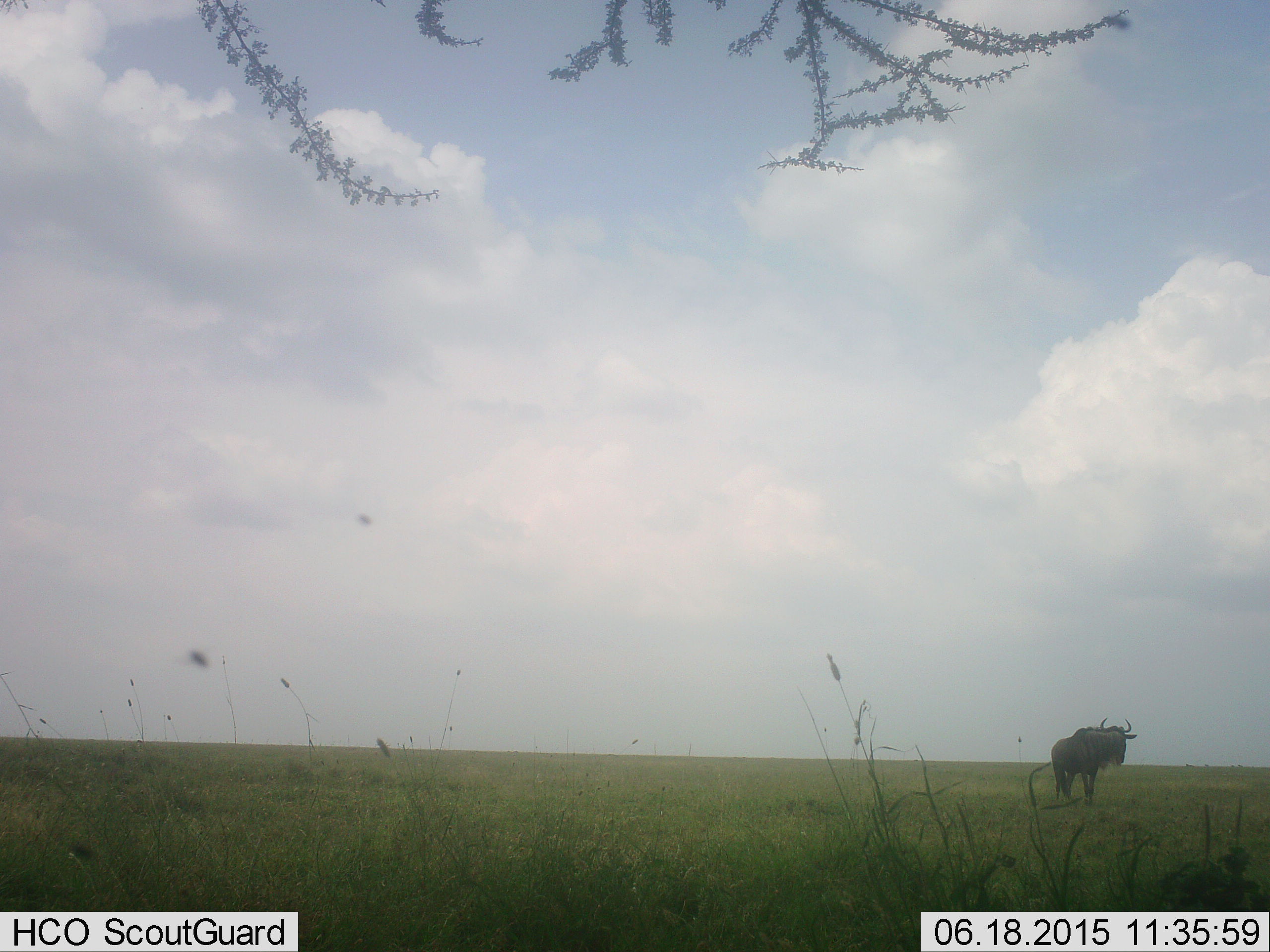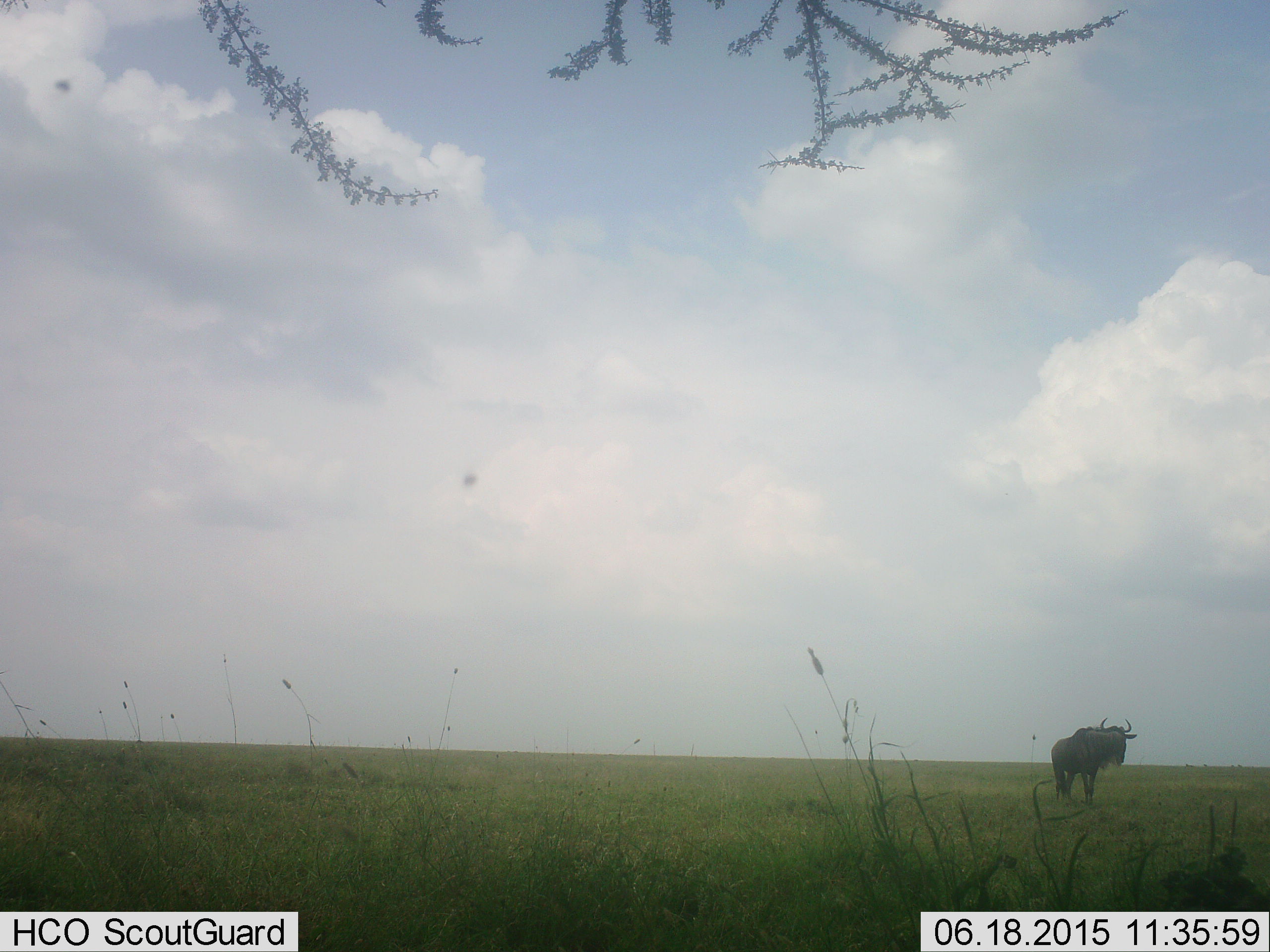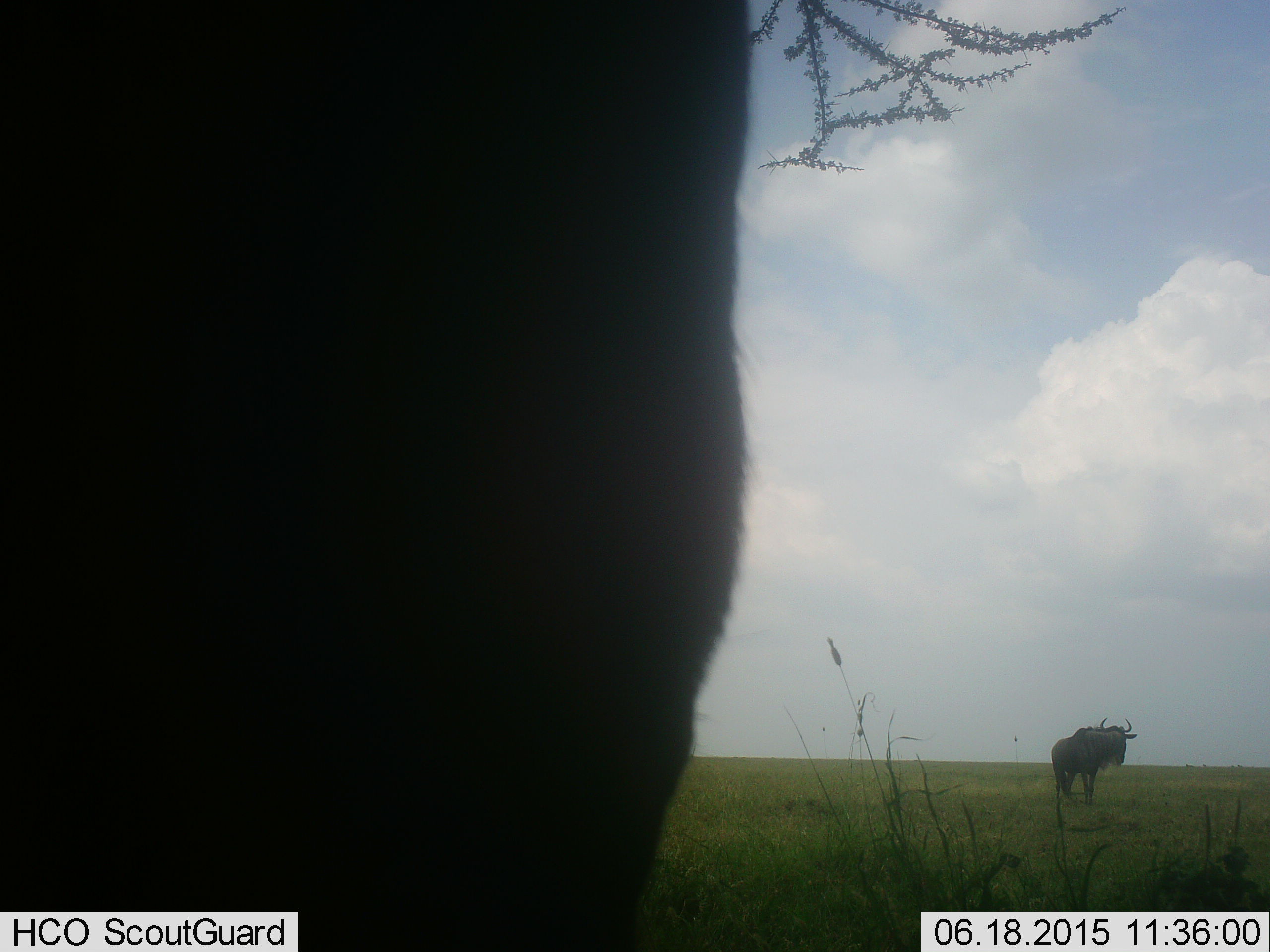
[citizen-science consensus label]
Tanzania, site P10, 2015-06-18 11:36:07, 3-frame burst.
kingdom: Animalia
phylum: Chordata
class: Mammalia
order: Artiodactyla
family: Bovidae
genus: Connochaetes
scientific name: Connochaetes taurinus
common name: blue wildebeest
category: wildebeest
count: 2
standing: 80%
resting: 0%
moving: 50%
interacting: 0%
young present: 0%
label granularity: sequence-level